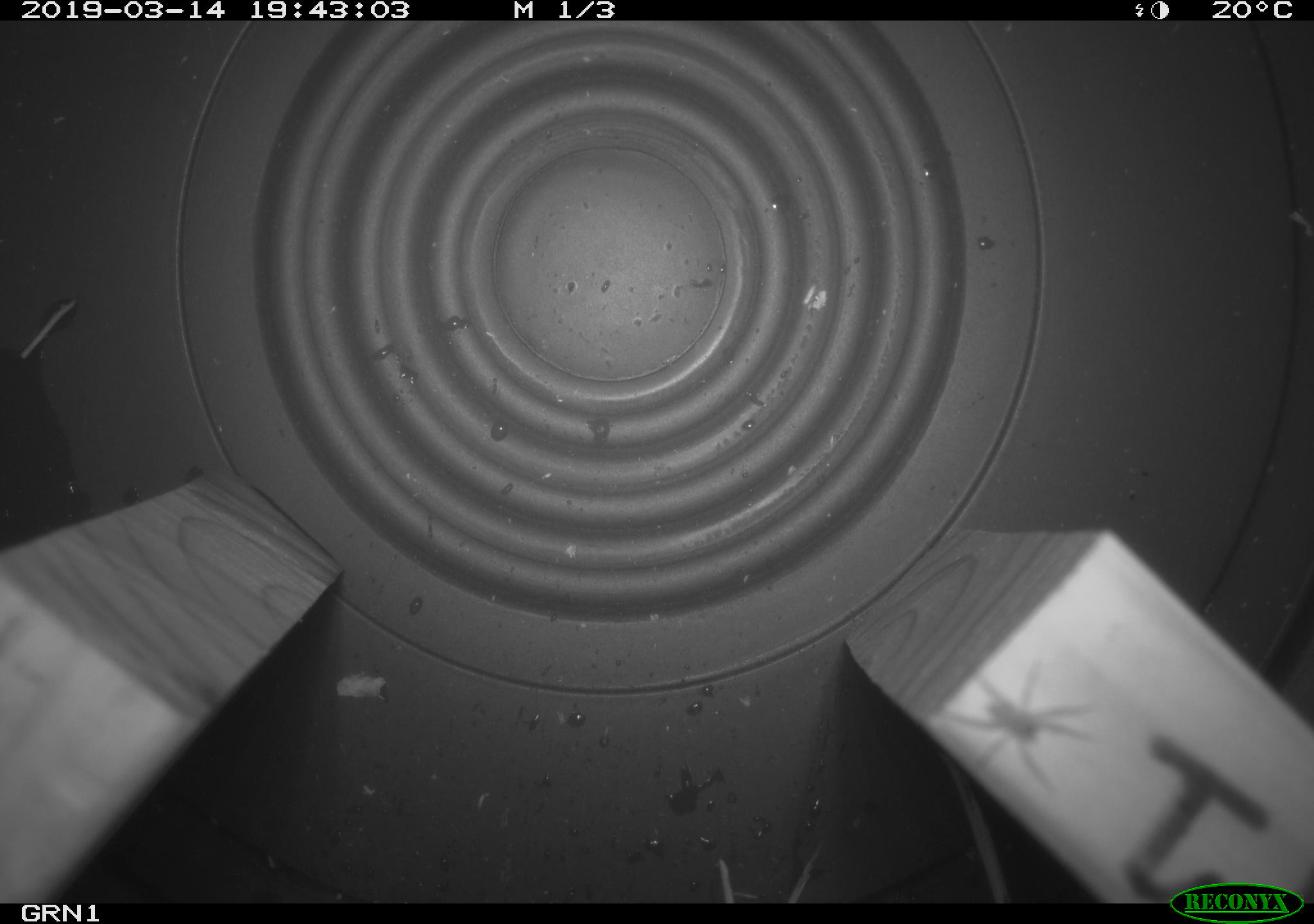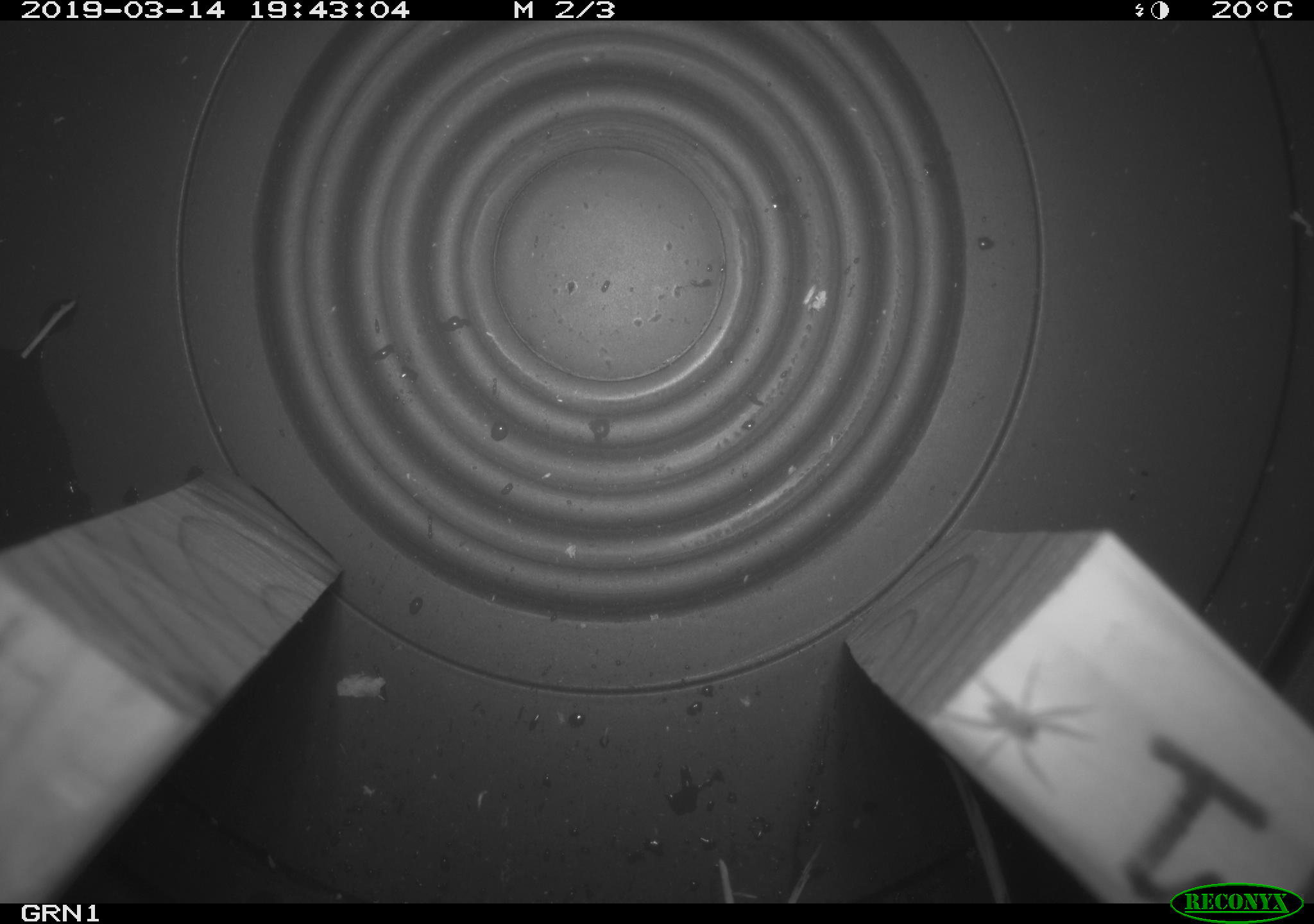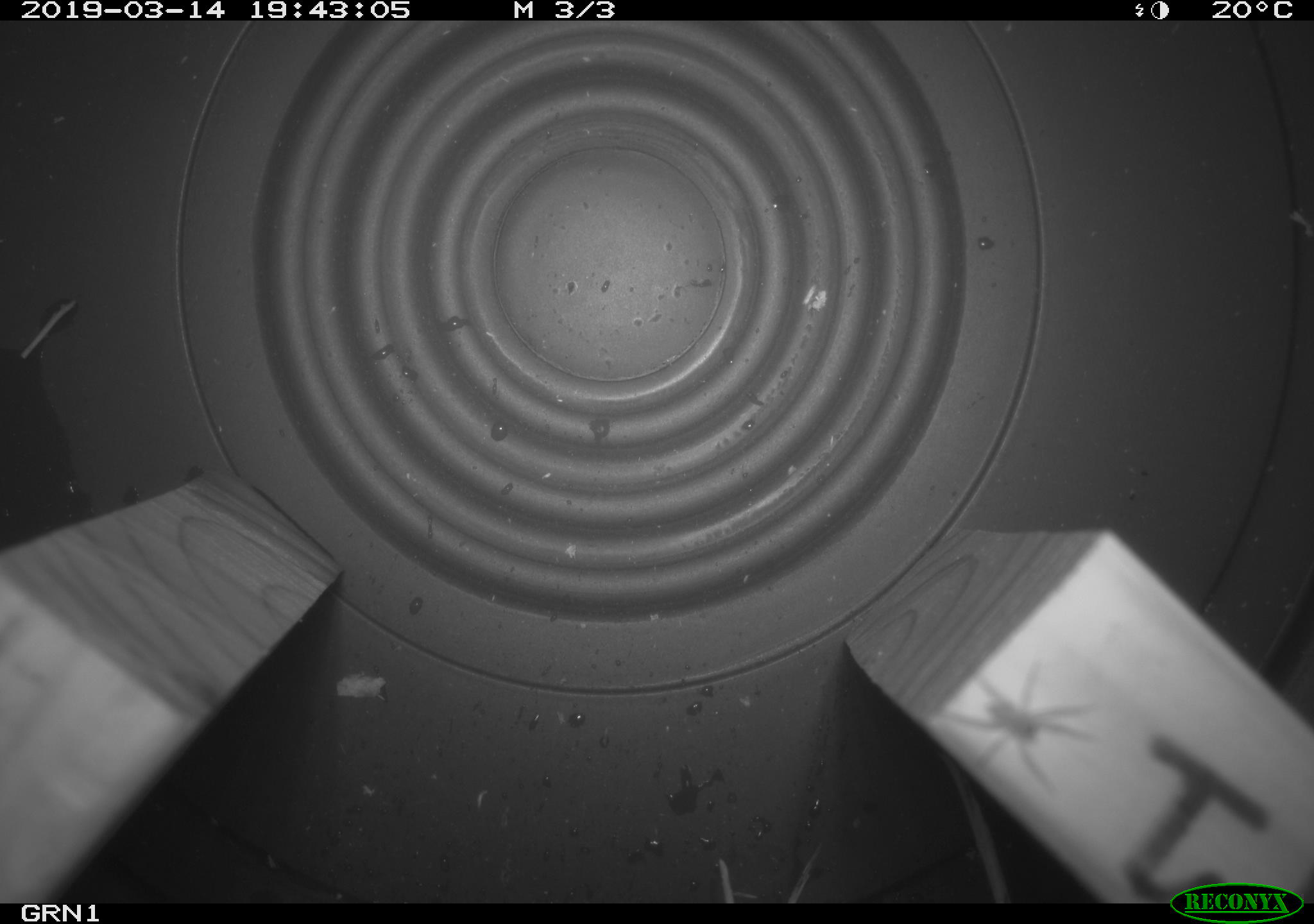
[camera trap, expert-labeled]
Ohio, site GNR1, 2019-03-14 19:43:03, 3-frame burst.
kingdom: Animalia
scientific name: Animalia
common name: animal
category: invertebrate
Invertebrate (animal) (Animalia).